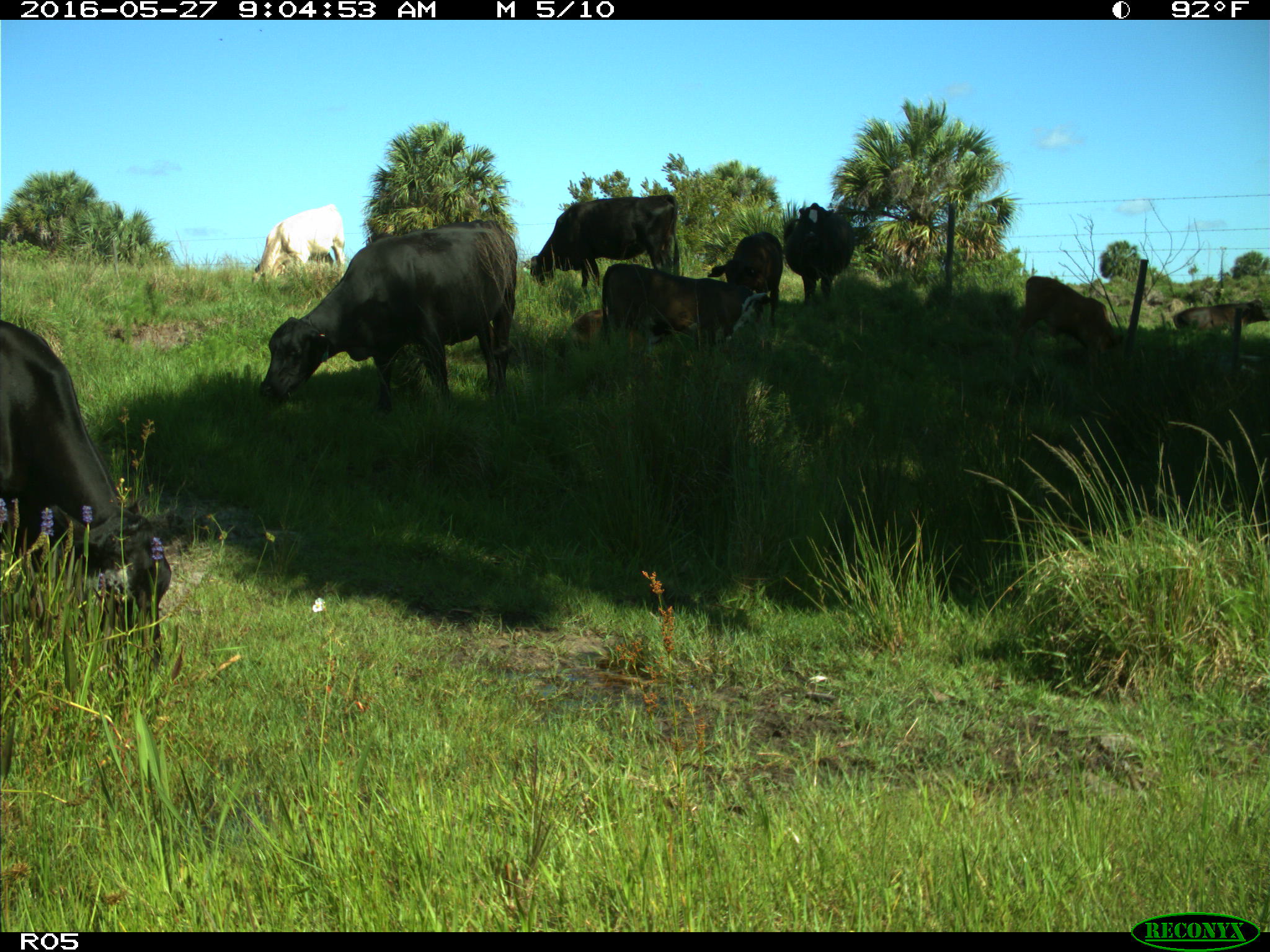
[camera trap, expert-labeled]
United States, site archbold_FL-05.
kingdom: Animalia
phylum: Chordata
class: Mammalia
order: Artiodactyla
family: Bovidae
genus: Bos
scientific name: Bos taurus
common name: domestic cow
Bos taurus (domestic cow).